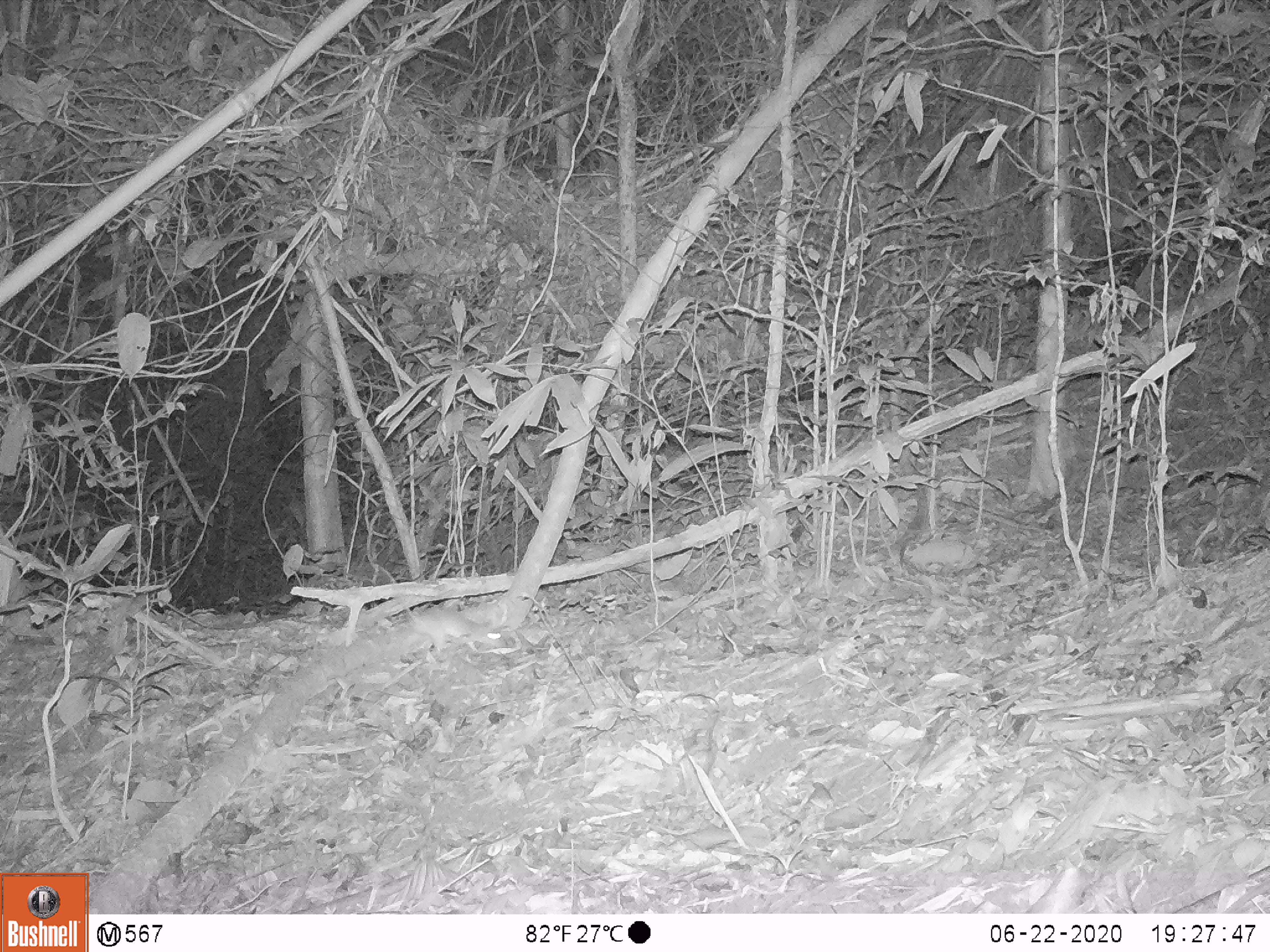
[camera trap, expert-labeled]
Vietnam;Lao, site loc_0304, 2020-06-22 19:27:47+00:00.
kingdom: Animalia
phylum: Chordata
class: Mammalia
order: Rodentia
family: Muridae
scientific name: Muridae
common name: old-world mice and rats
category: unidentified murid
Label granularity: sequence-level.